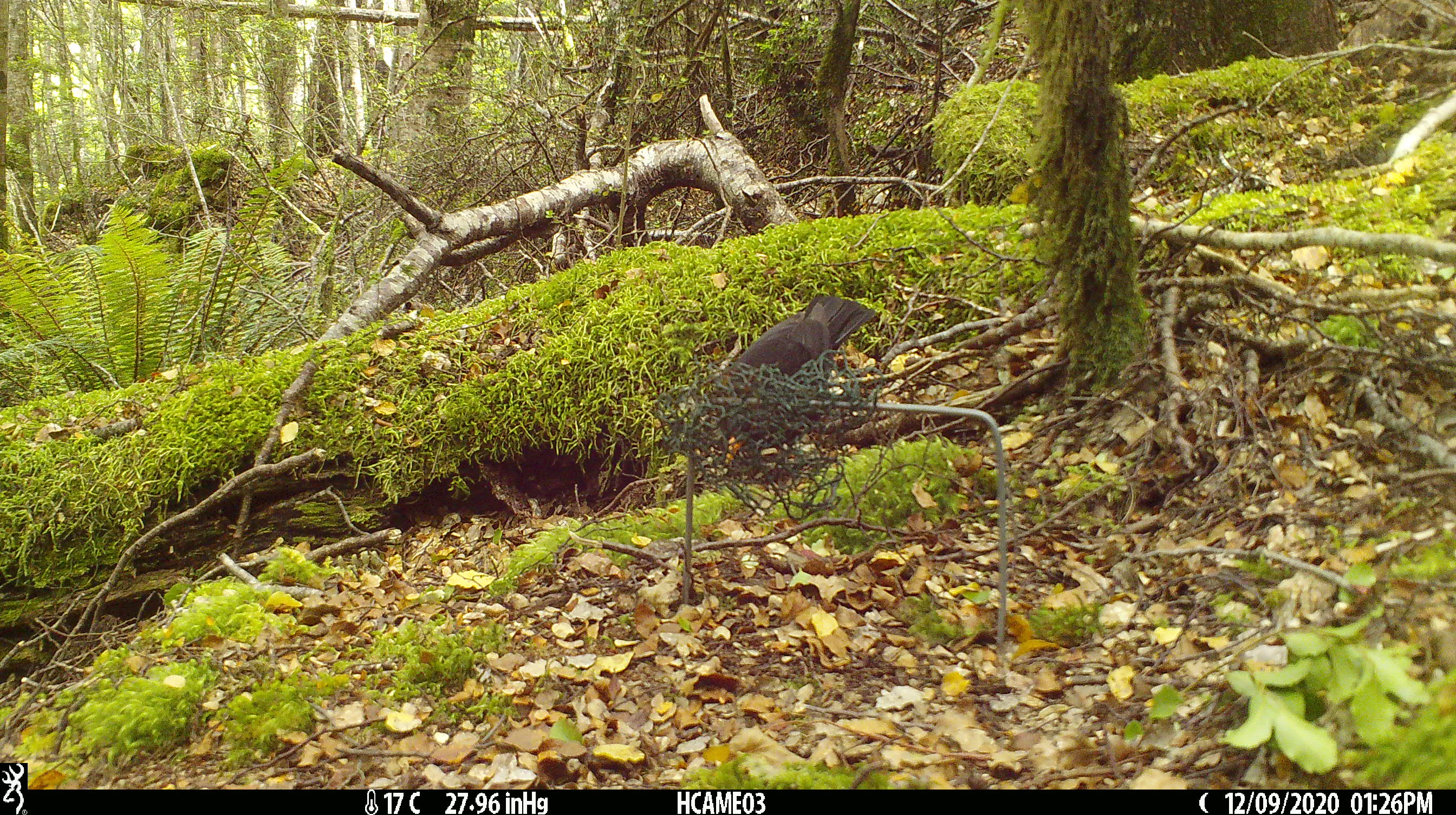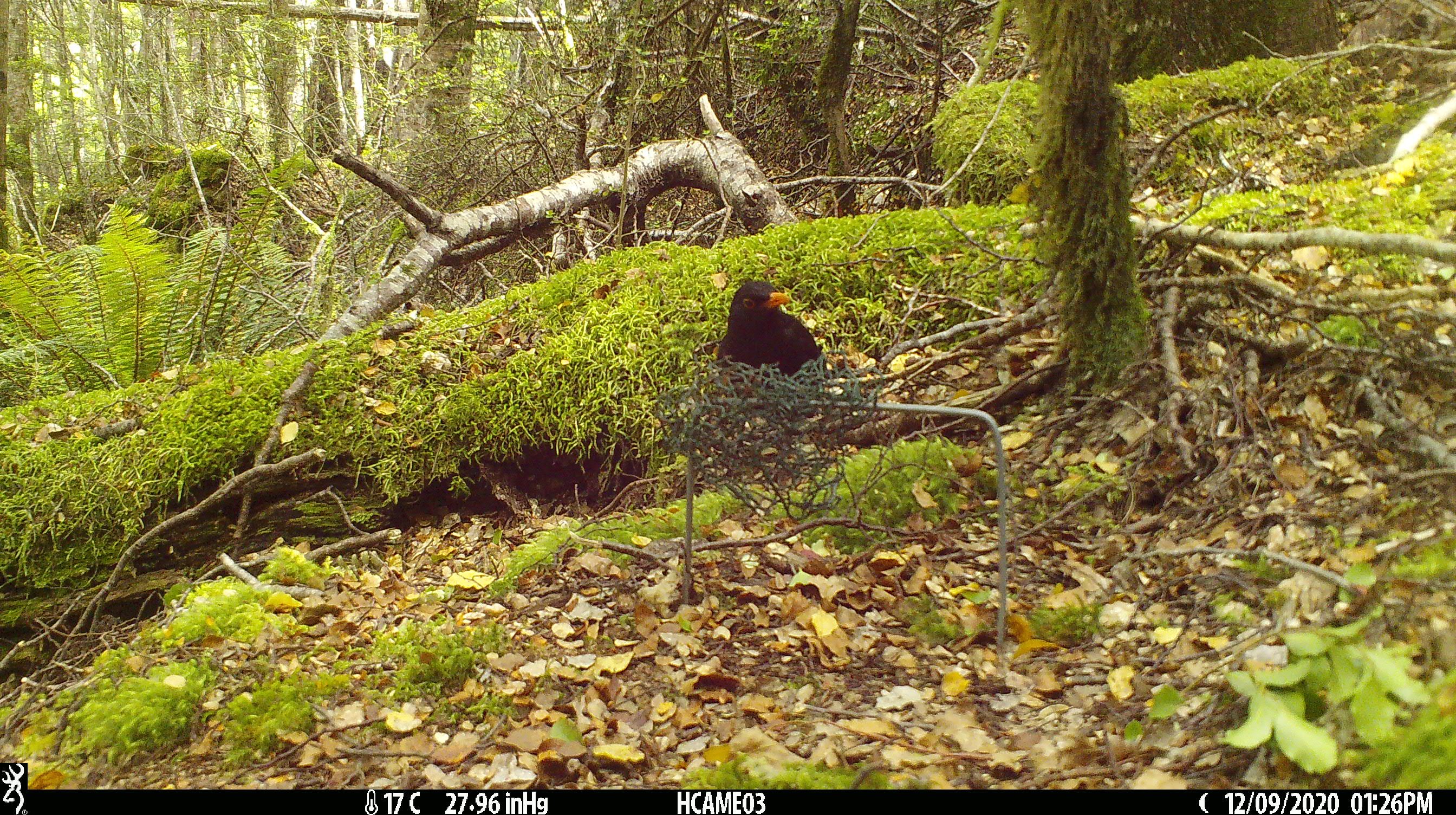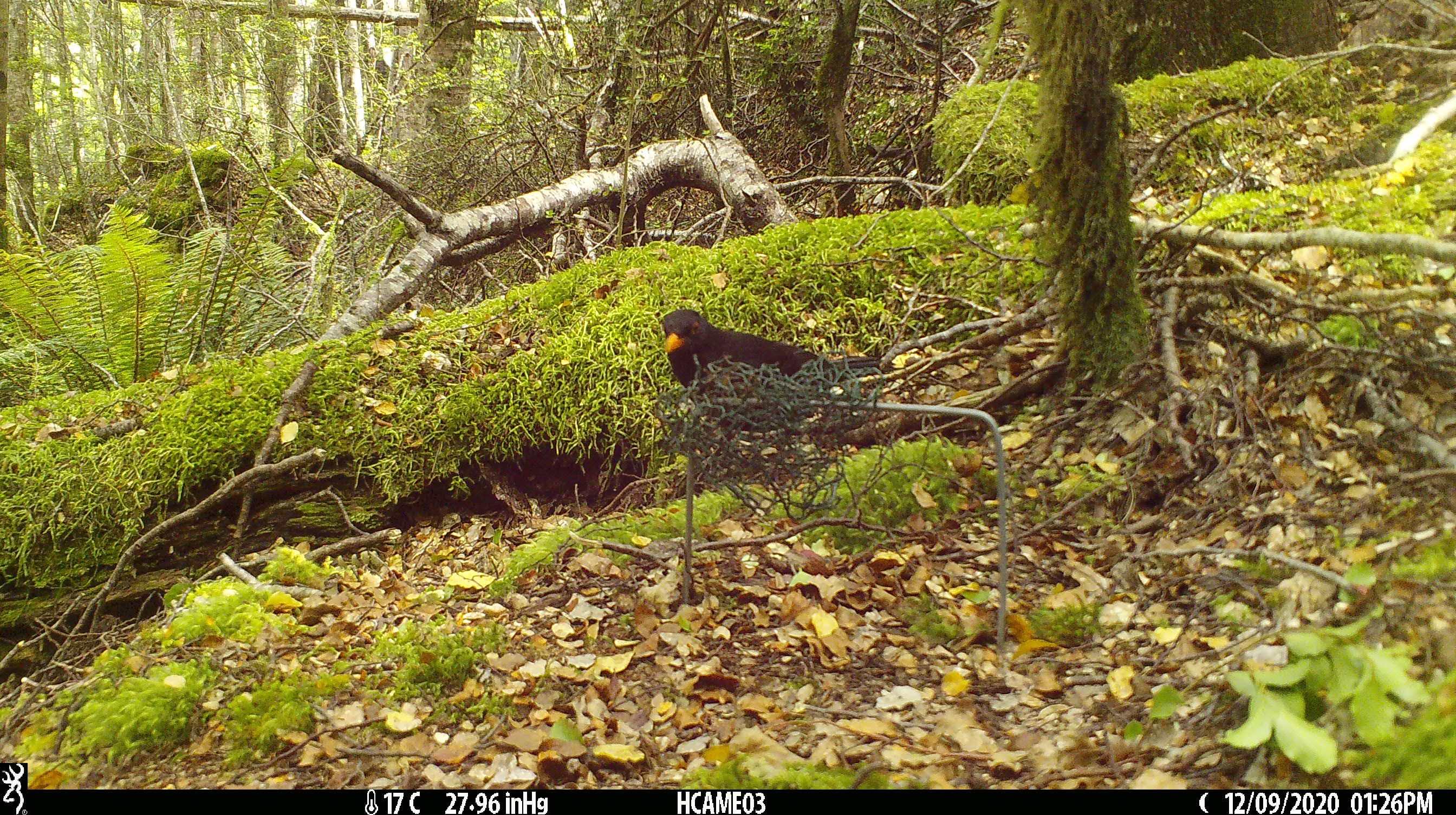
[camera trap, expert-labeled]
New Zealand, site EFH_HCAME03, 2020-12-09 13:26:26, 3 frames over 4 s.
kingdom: Animalia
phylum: Chordata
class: Aves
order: Passeriformes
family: Turdidae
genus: Turdus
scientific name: Turdus merula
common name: eurasian blackbird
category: blackbird